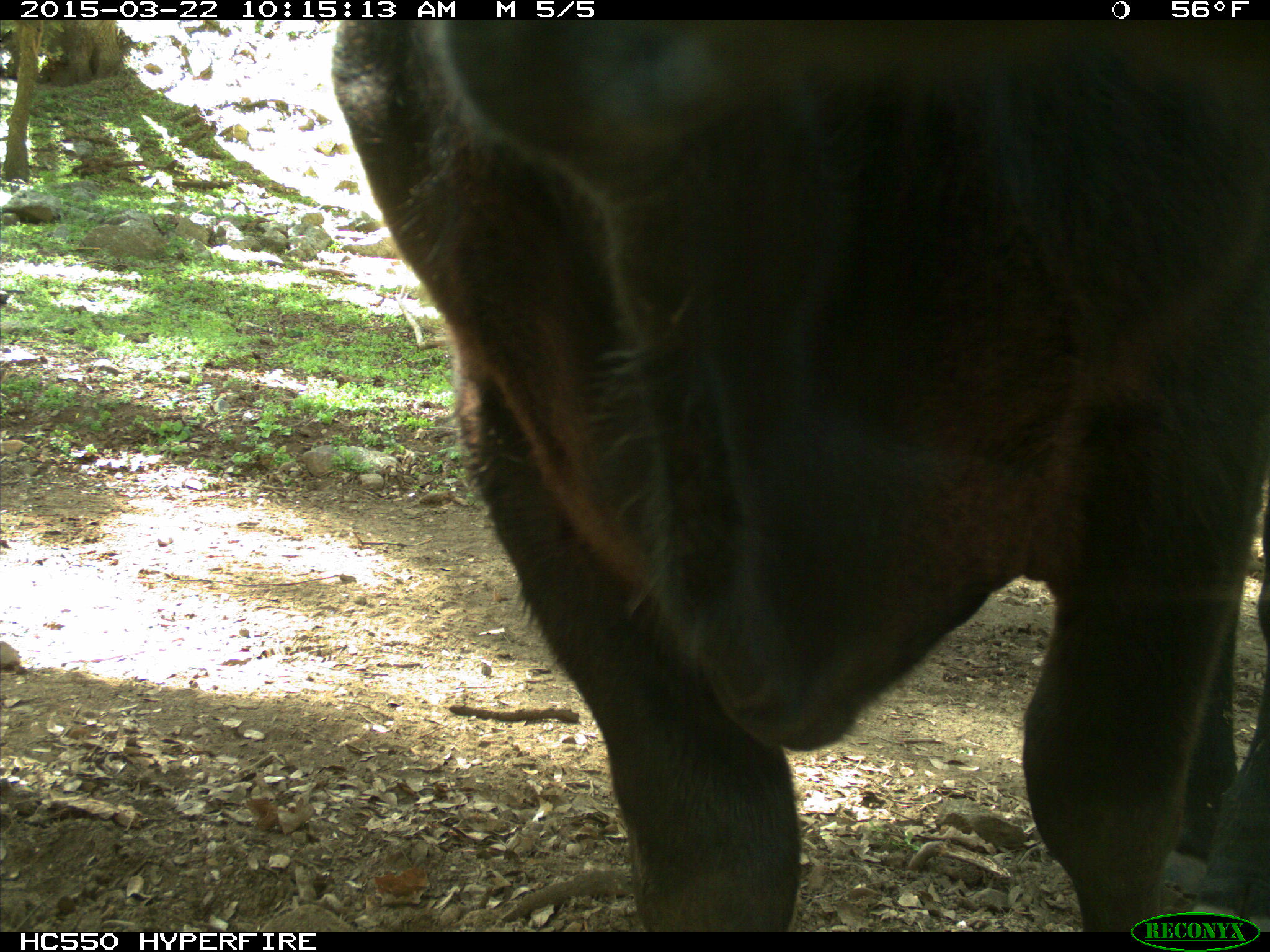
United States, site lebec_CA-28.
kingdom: Animalia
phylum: Chordata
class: Mammalia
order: Artiodactyla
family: Bovidae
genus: Bos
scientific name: Bos taurus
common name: domestic cow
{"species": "Bos taurus (domestic cow)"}